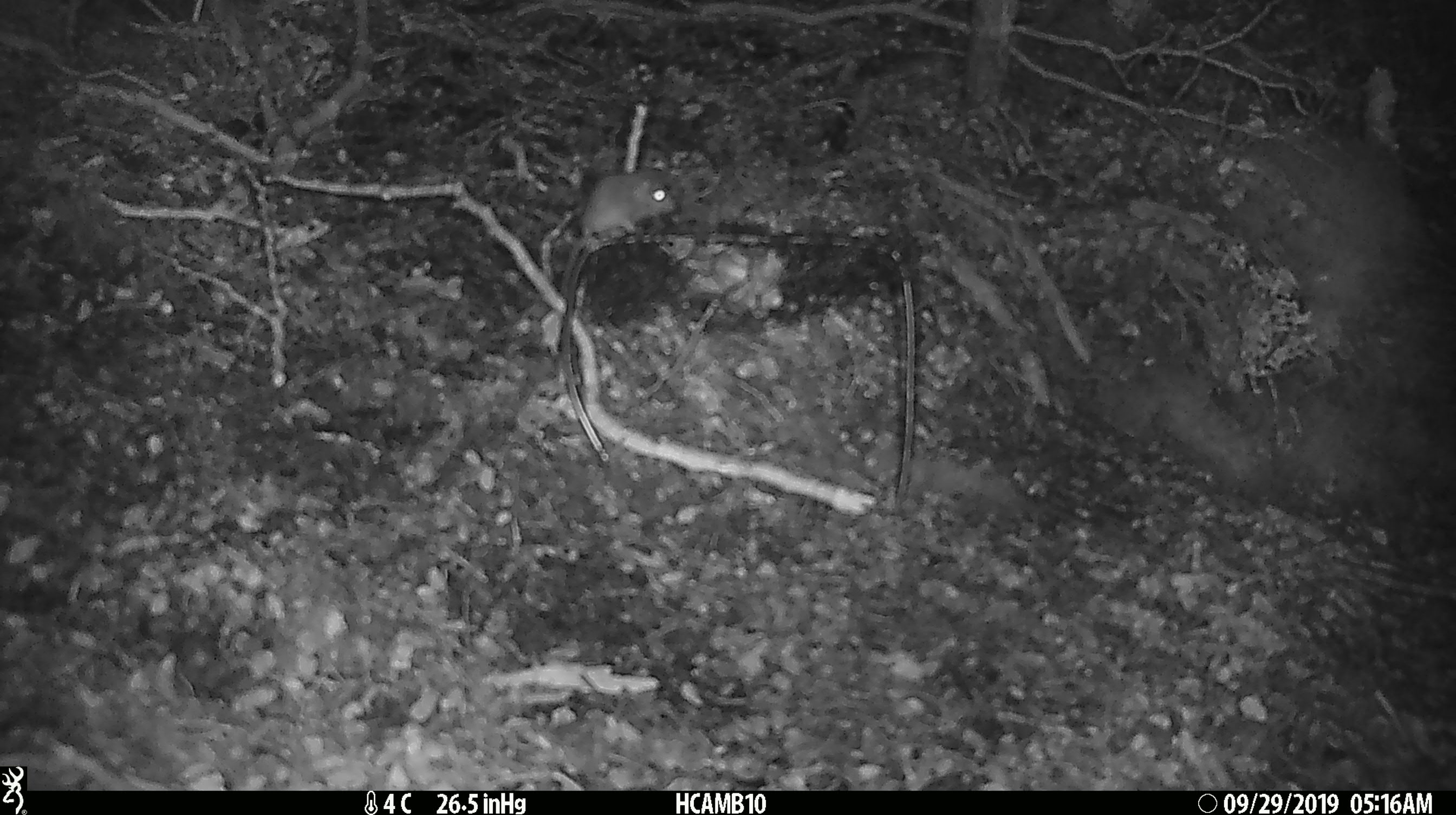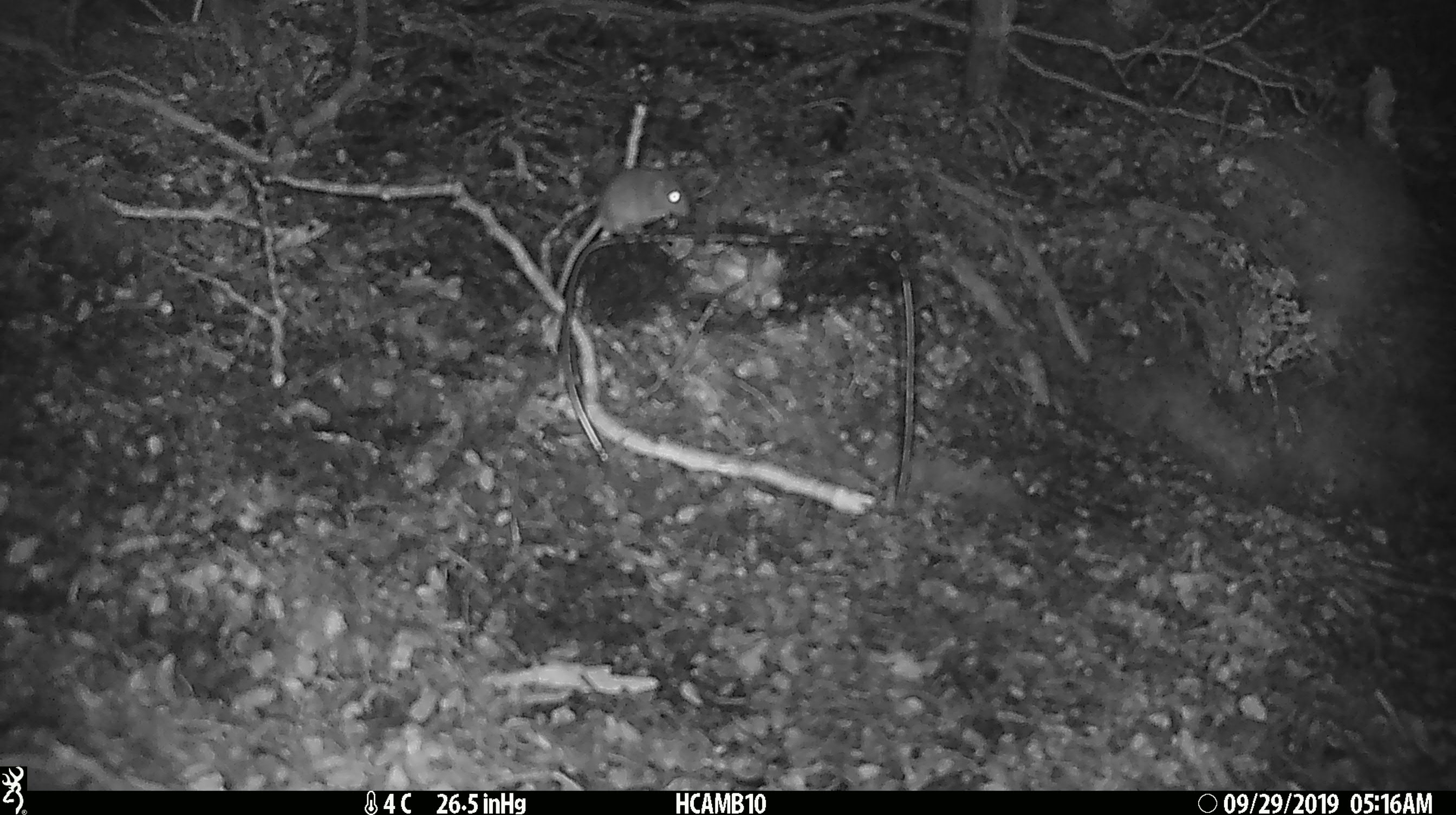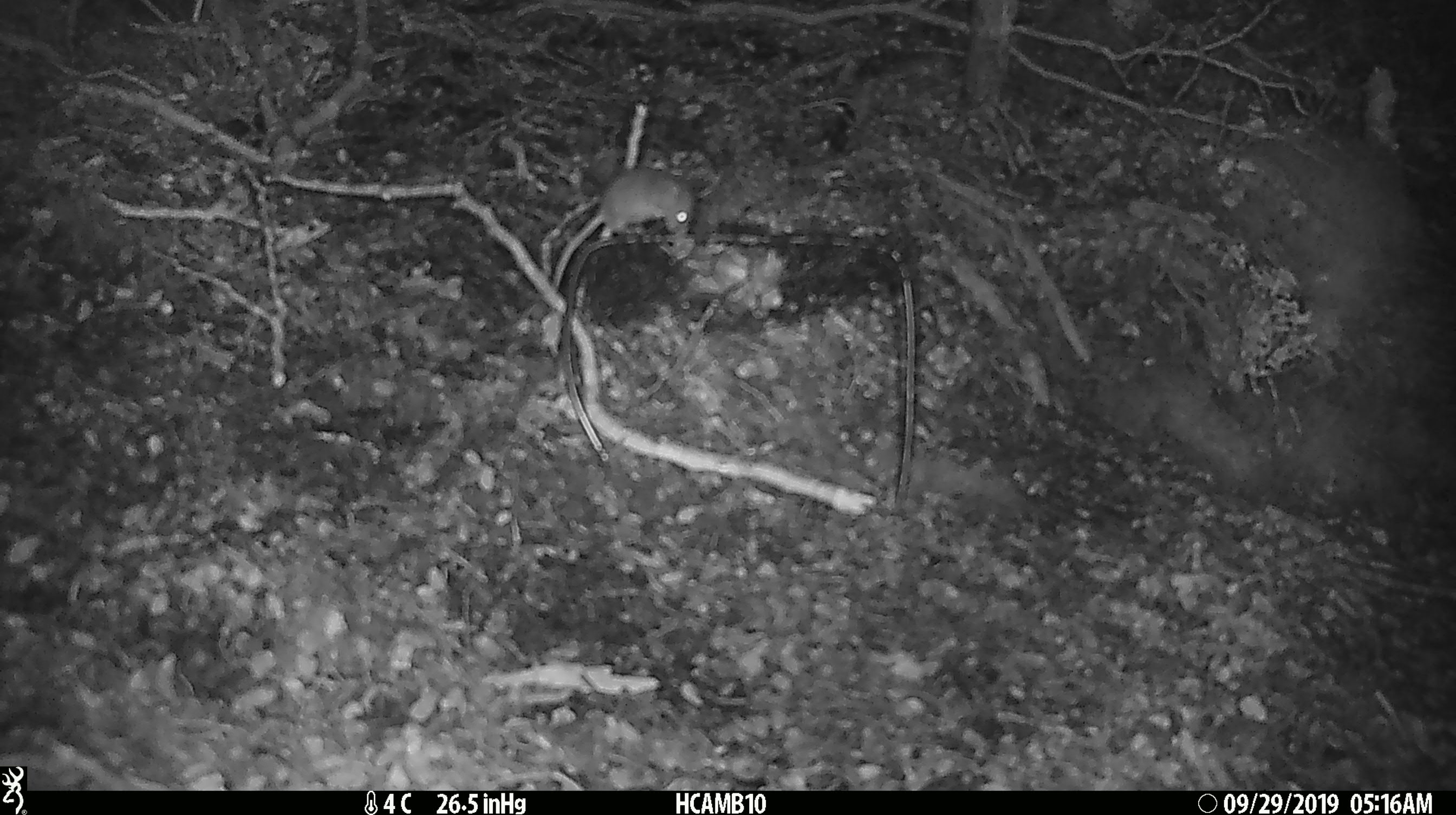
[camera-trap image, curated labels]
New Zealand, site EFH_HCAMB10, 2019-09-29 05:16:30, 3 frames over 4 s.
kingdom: Animalia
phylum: Chordata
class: Mammalia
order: Rodentia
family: Muridae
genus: Mus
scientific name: Mus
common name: mouse